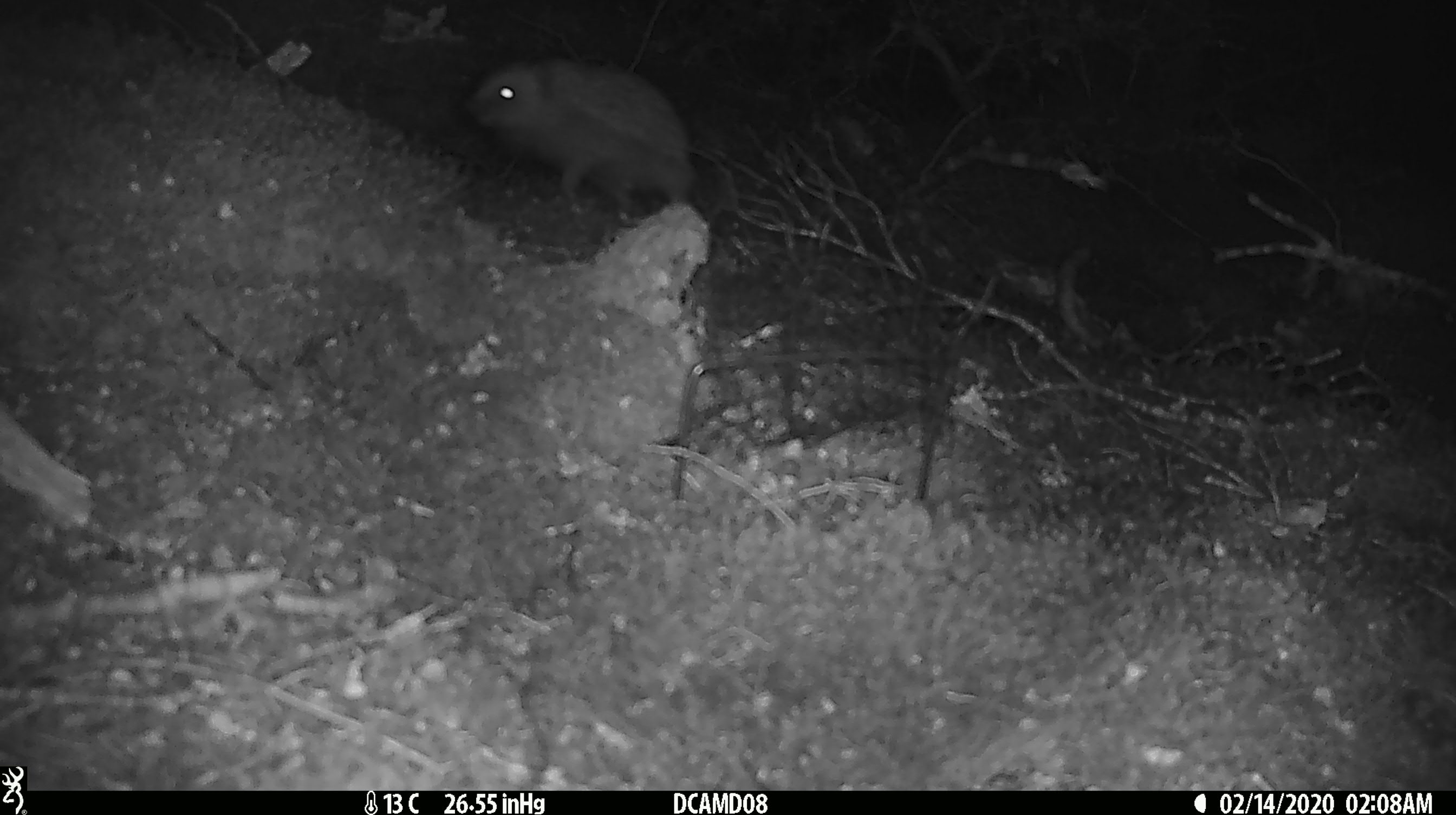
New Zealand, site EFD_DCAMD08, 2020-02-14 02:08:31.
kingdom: Animalia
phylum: Chordata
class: Mammalia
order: Eulipotyphla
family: Erinaceidae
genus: Erinaceus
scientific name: Erinaceus europaeus europaeus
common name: european hedgehog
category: hedgehog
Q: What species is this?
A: Hedgehog (european hedgehog) (Erinaceus europaeus europaeus).